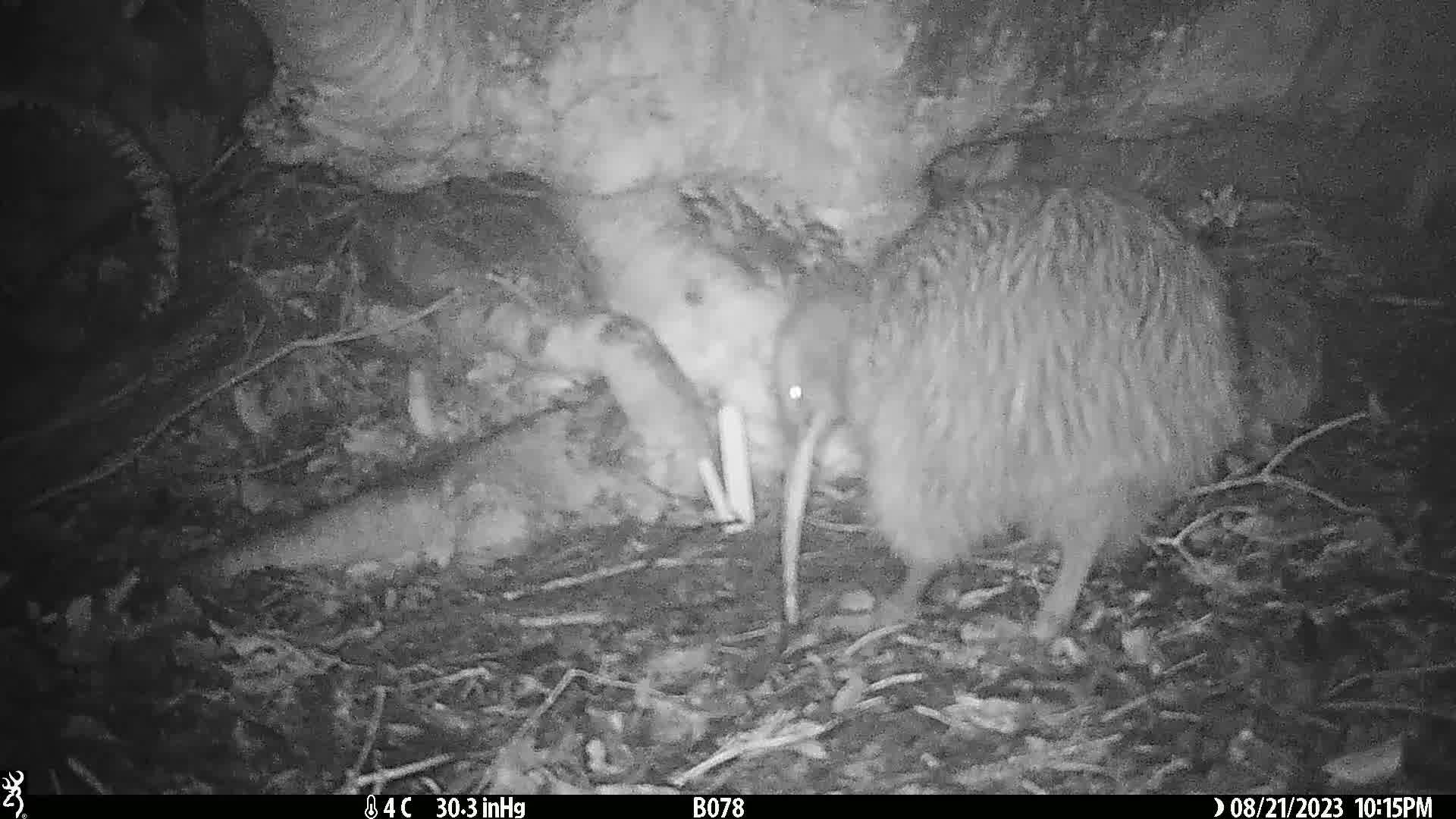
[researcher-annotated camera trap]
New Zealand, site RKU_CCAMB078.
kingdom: Animalia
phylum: Chordata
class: Aves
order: Apterygiformes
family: Apterygidae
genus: Apteryx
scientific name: Apteryx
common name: kiwi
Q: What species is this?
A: Kiwi (Apteryx).